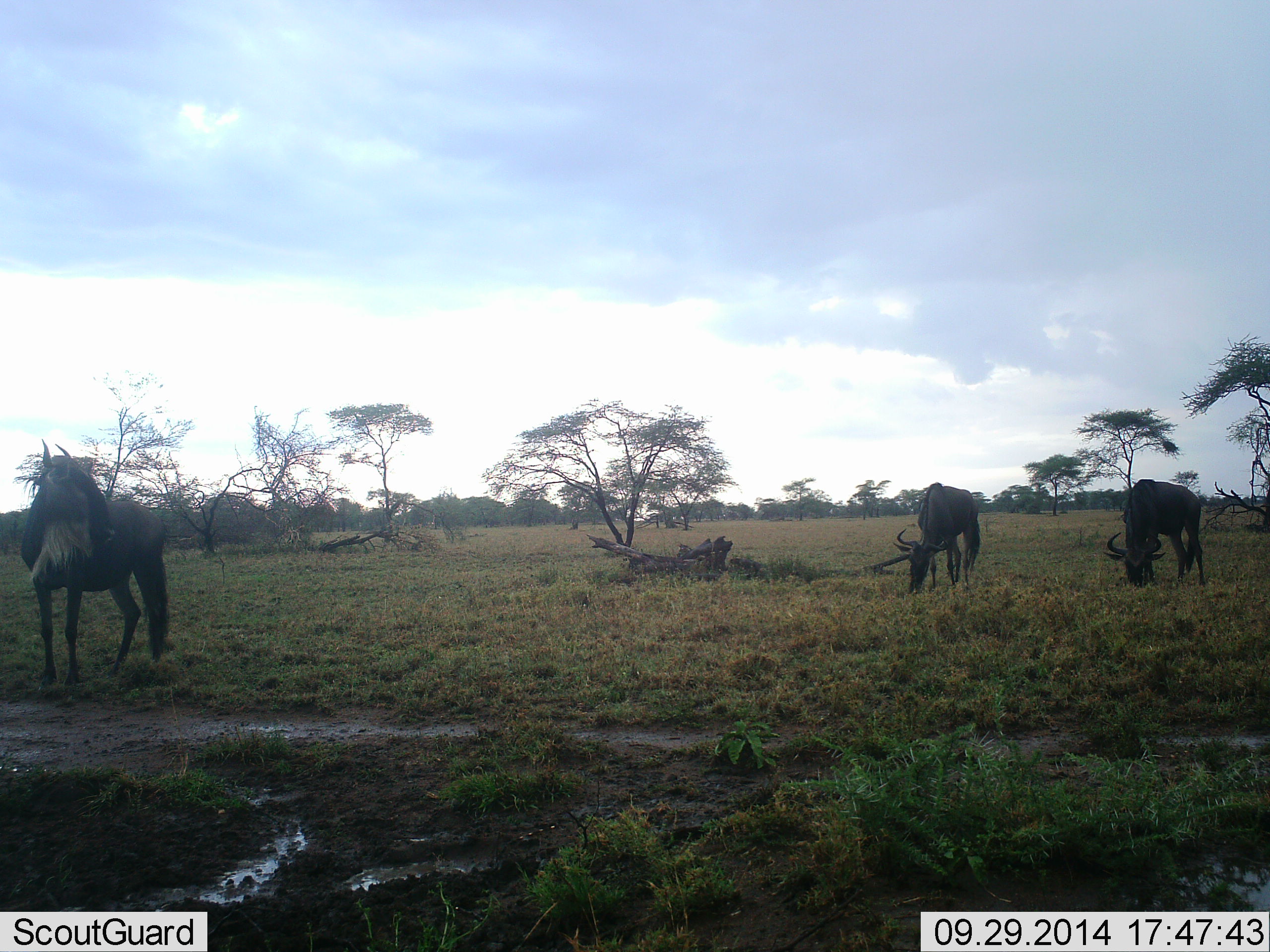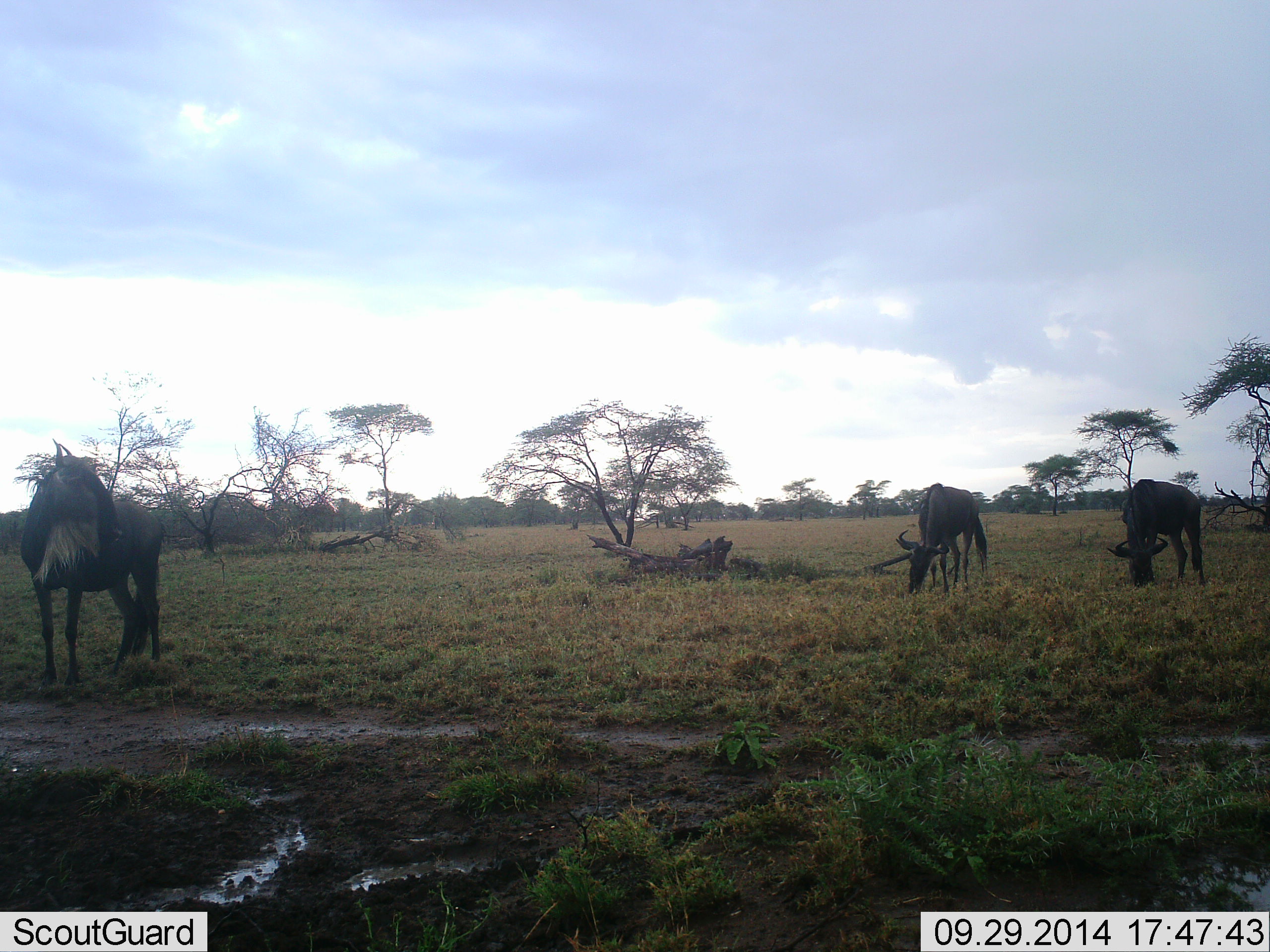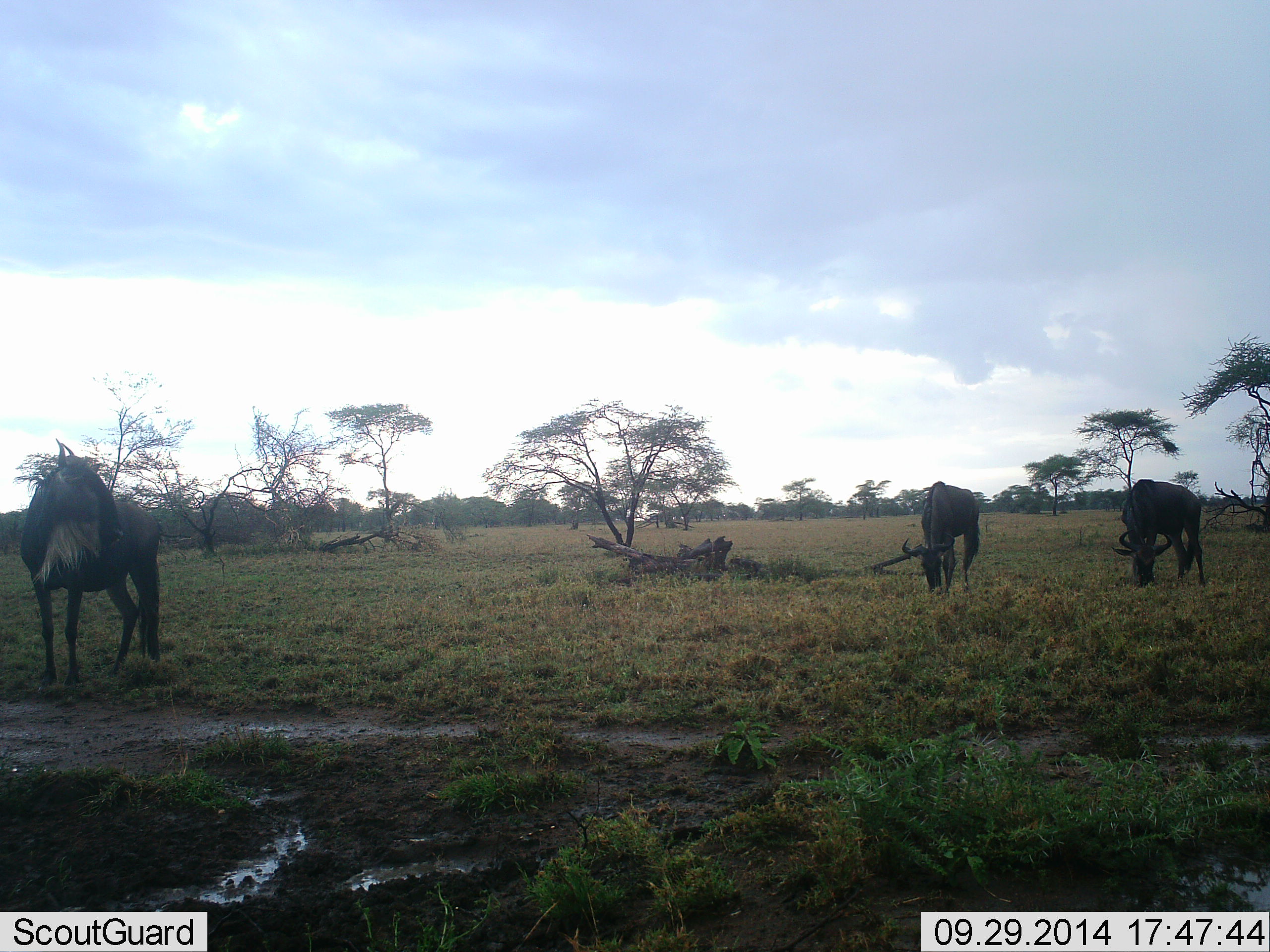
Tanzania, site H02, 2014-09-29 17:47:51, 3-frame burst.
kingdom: Animalia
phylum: Chordata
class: Mammalia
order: Artiodactyla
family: Bovidae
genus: Connochaetes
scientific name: Connochaetes taurinus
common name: blue wildebeest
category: wildebeest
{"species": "wildebeest (blue wildebeest) (Connochaetes taurinus)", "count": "3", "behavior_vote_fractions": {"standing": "60%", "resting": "0%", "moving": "0%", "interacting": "0%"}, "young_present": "0%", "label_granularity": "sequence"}